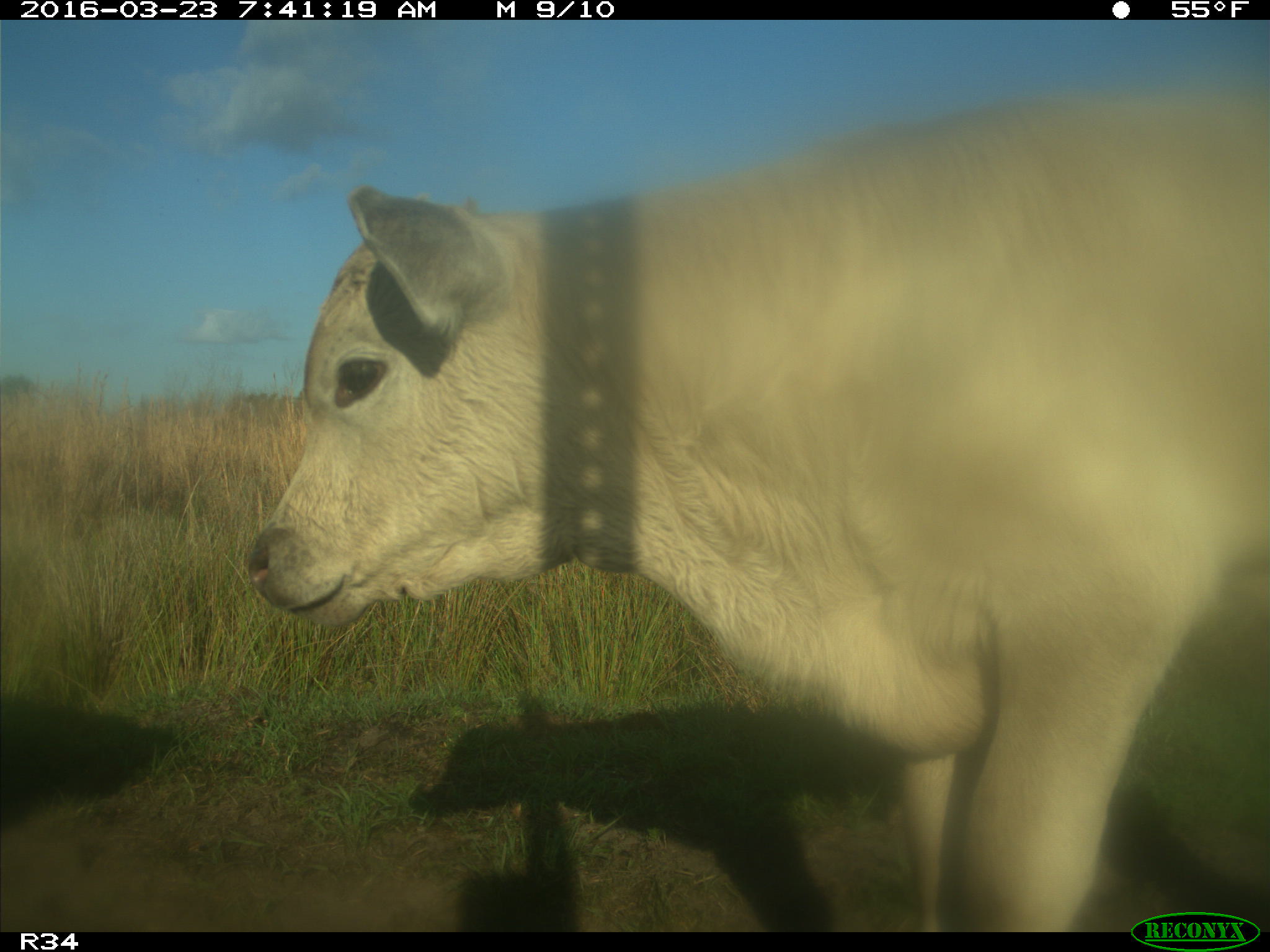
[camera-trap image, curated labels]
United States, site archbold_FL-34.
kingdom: Animalia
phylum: Chordata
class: Mammalia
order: Artiodactyla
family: Bovidae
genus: Bos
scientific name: Bos taurus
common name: domestic cow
Bos taurus (domestic cow).